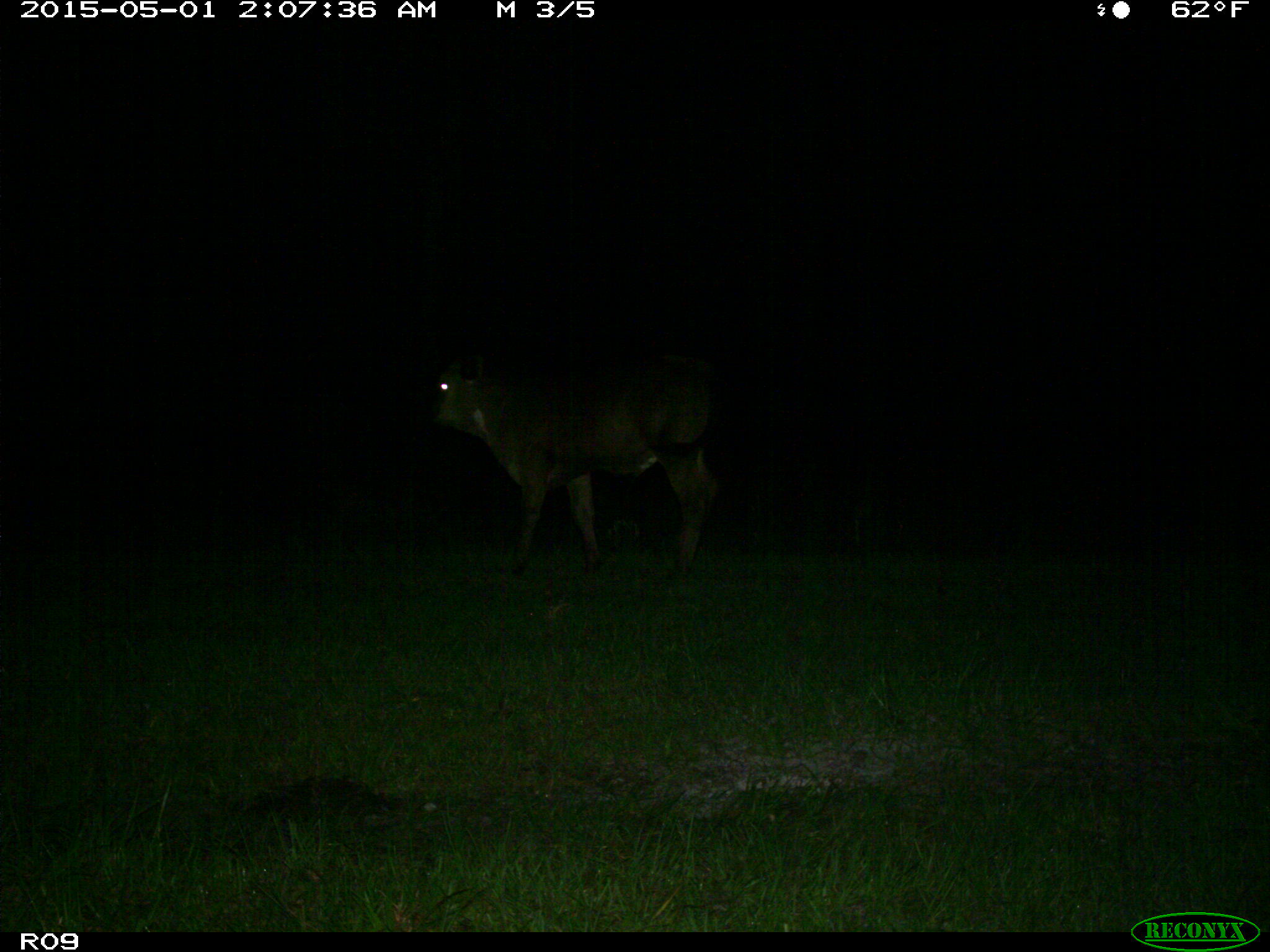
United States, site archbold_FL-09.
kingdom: Animalia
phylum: Chordata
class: Mammalia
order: Artiodactyla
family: Bovidae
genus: Bos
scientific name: Bos taurus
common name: domestic cow